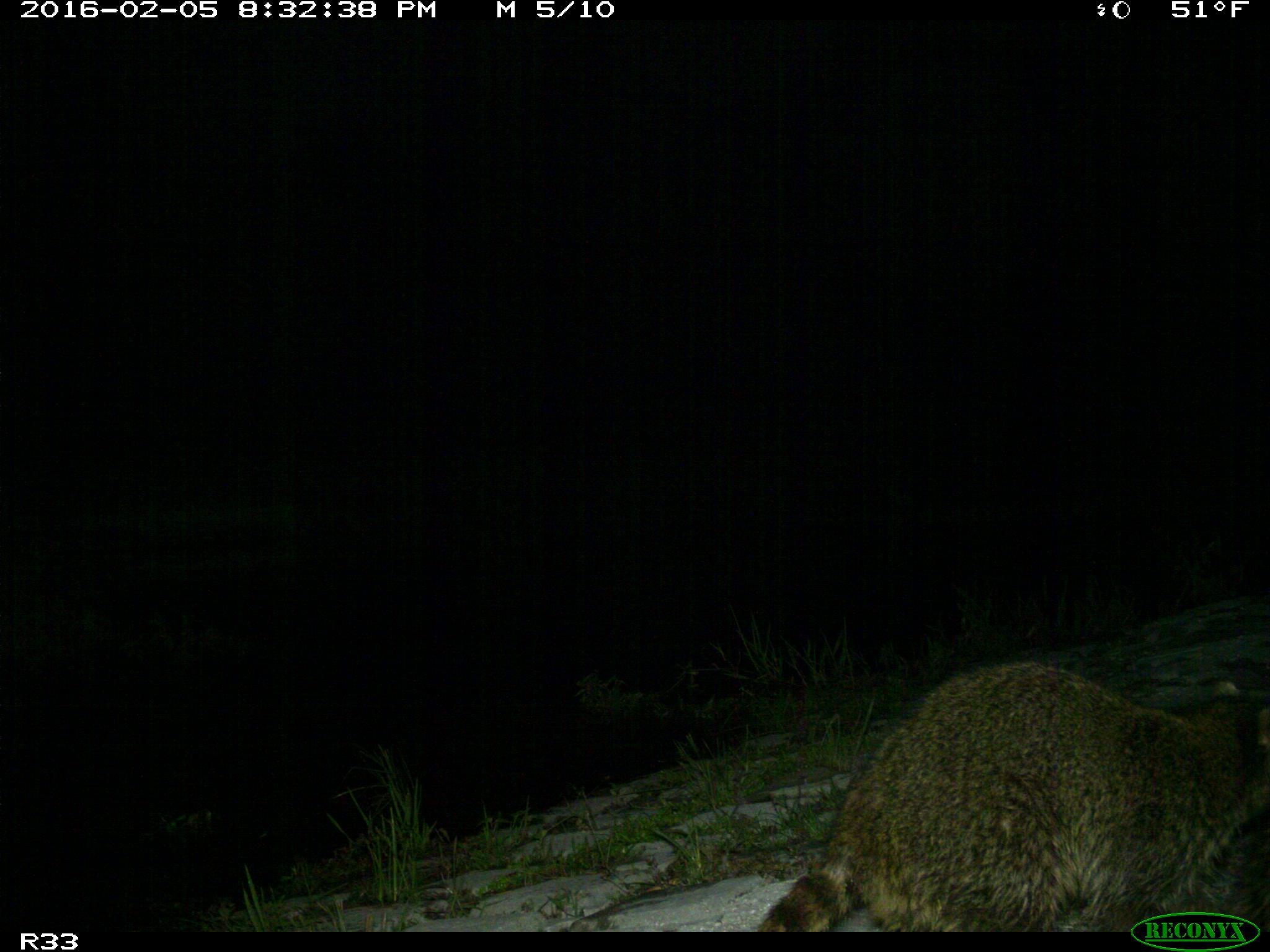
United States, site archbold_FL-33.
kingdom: Animalia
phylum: Chordata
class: Mammalia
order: Carnivora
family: Procyonidae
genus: Procyon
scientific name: Procyon lotor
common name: common raccoon